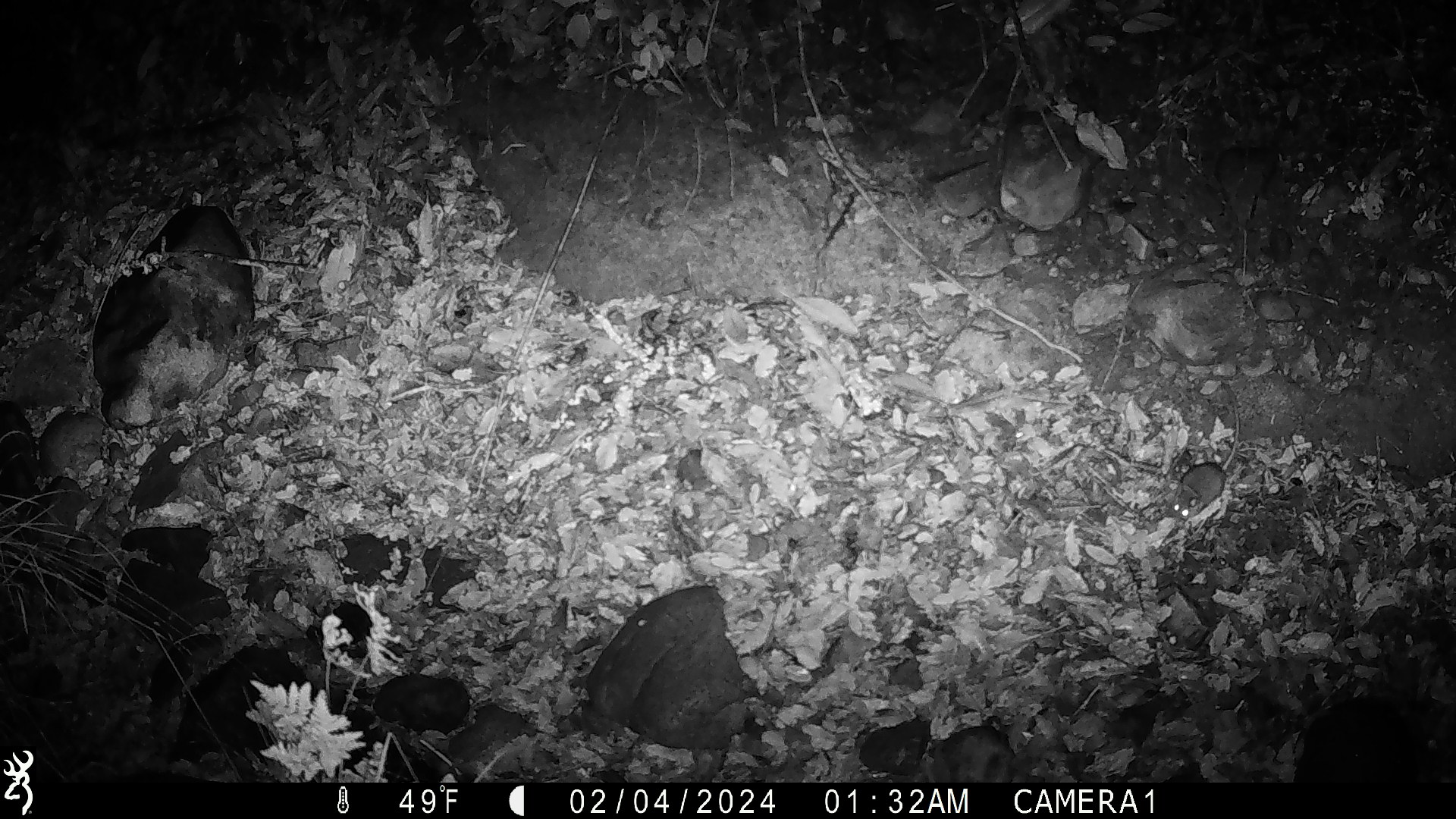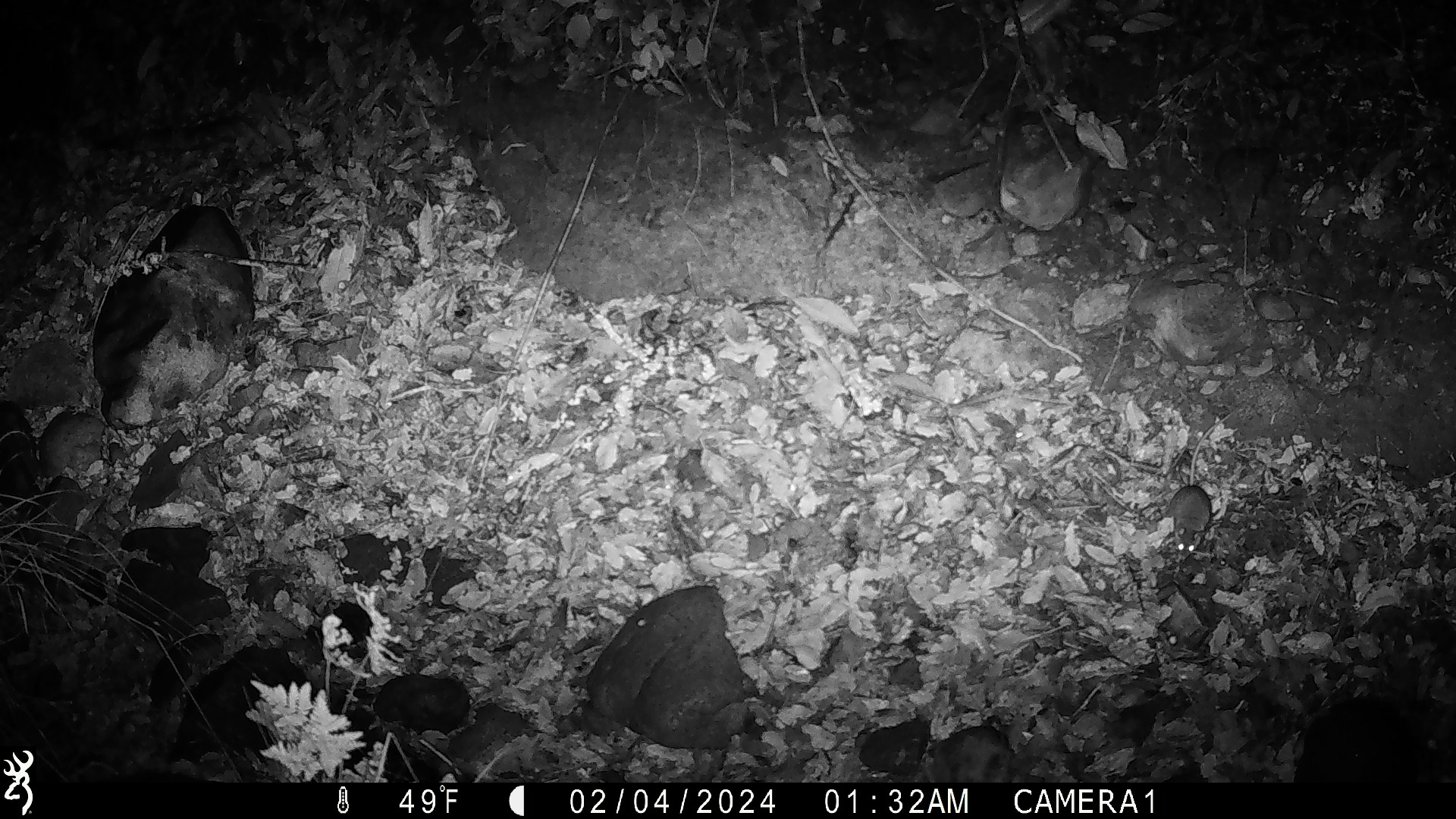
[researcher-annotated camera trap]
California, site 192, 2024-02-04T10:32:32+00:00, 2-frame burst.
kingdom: Animalia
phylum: Chordata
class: Mammalia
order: Rodentia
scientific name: Rodentia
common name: mouse or rat